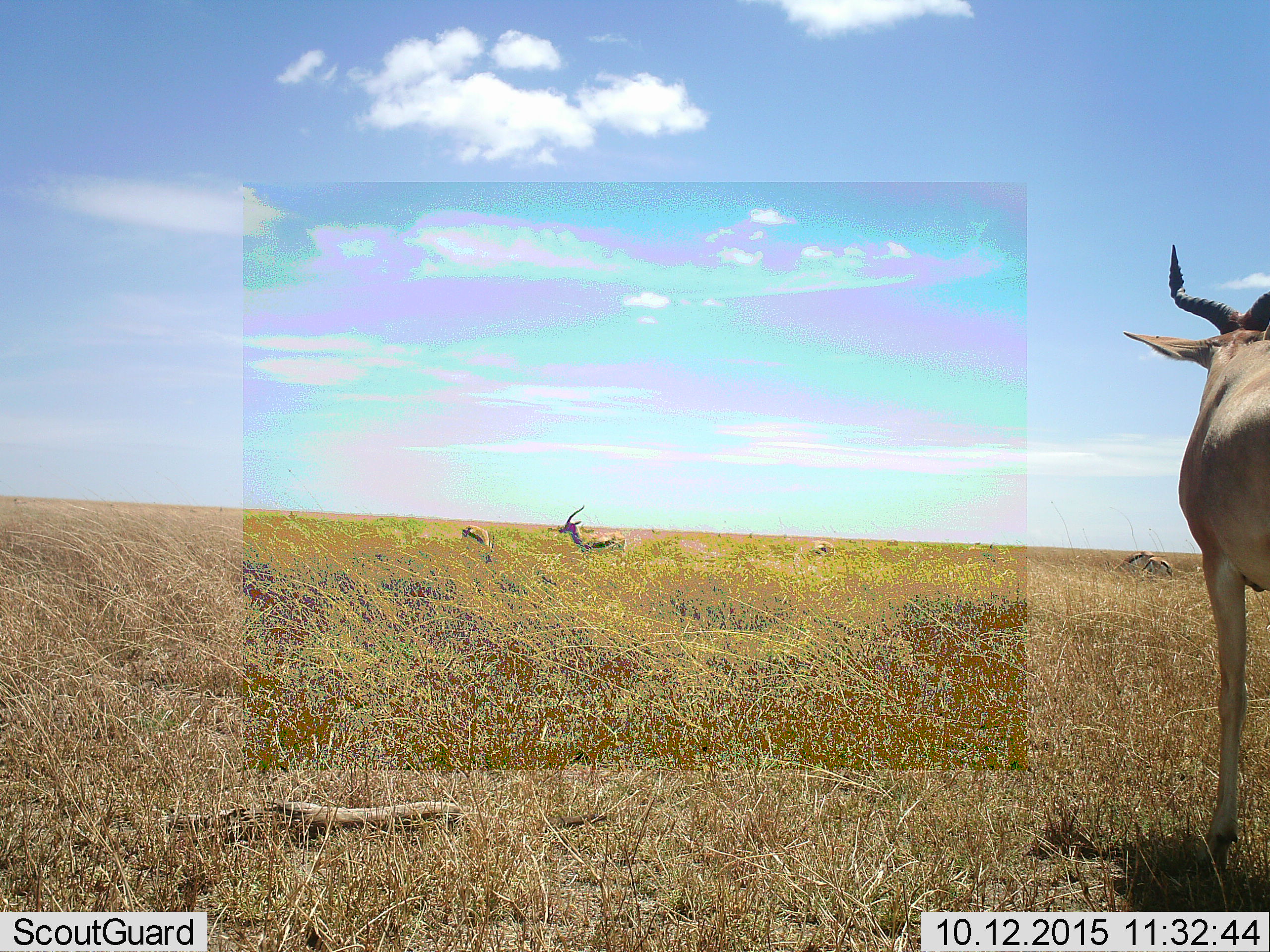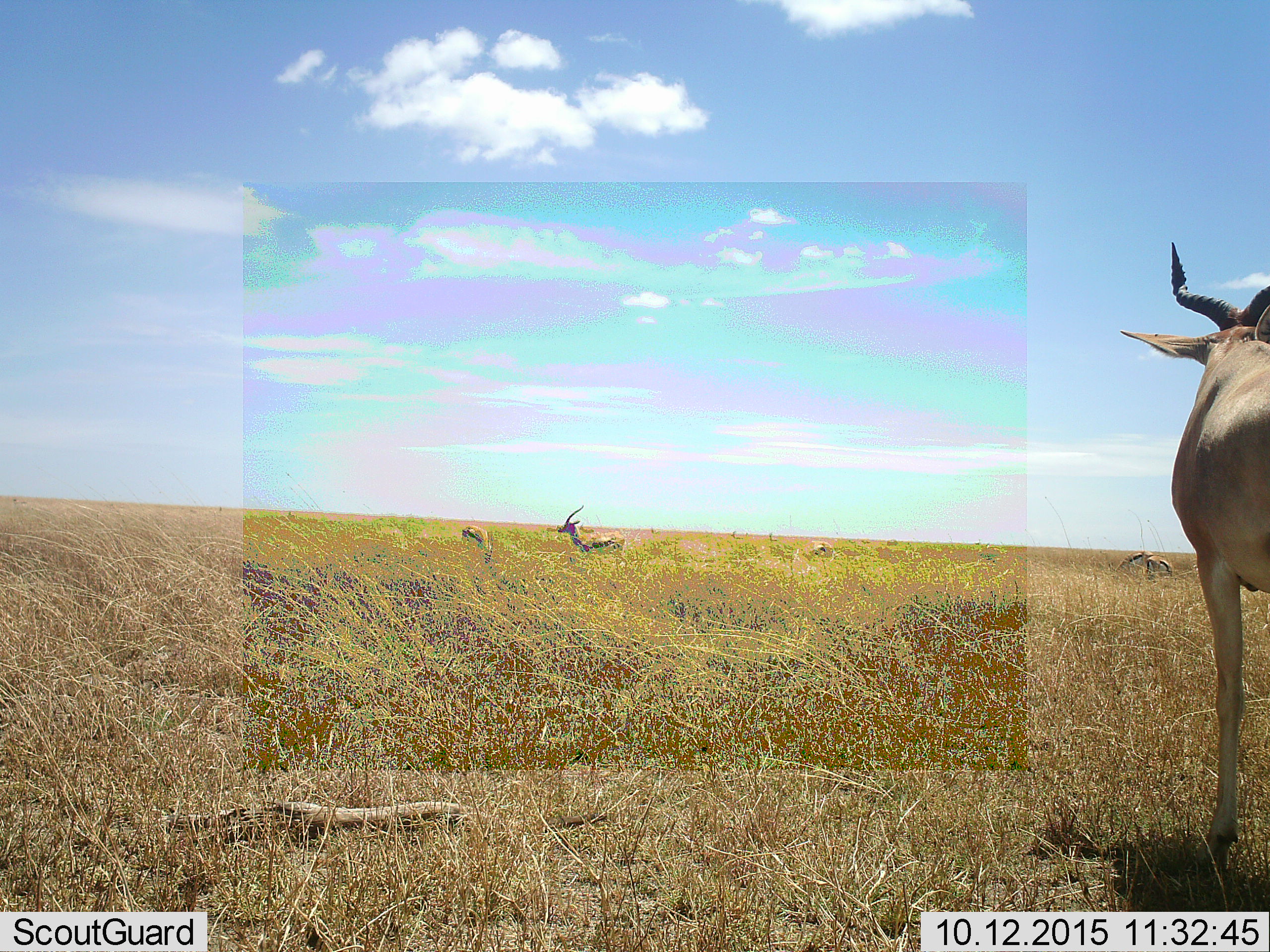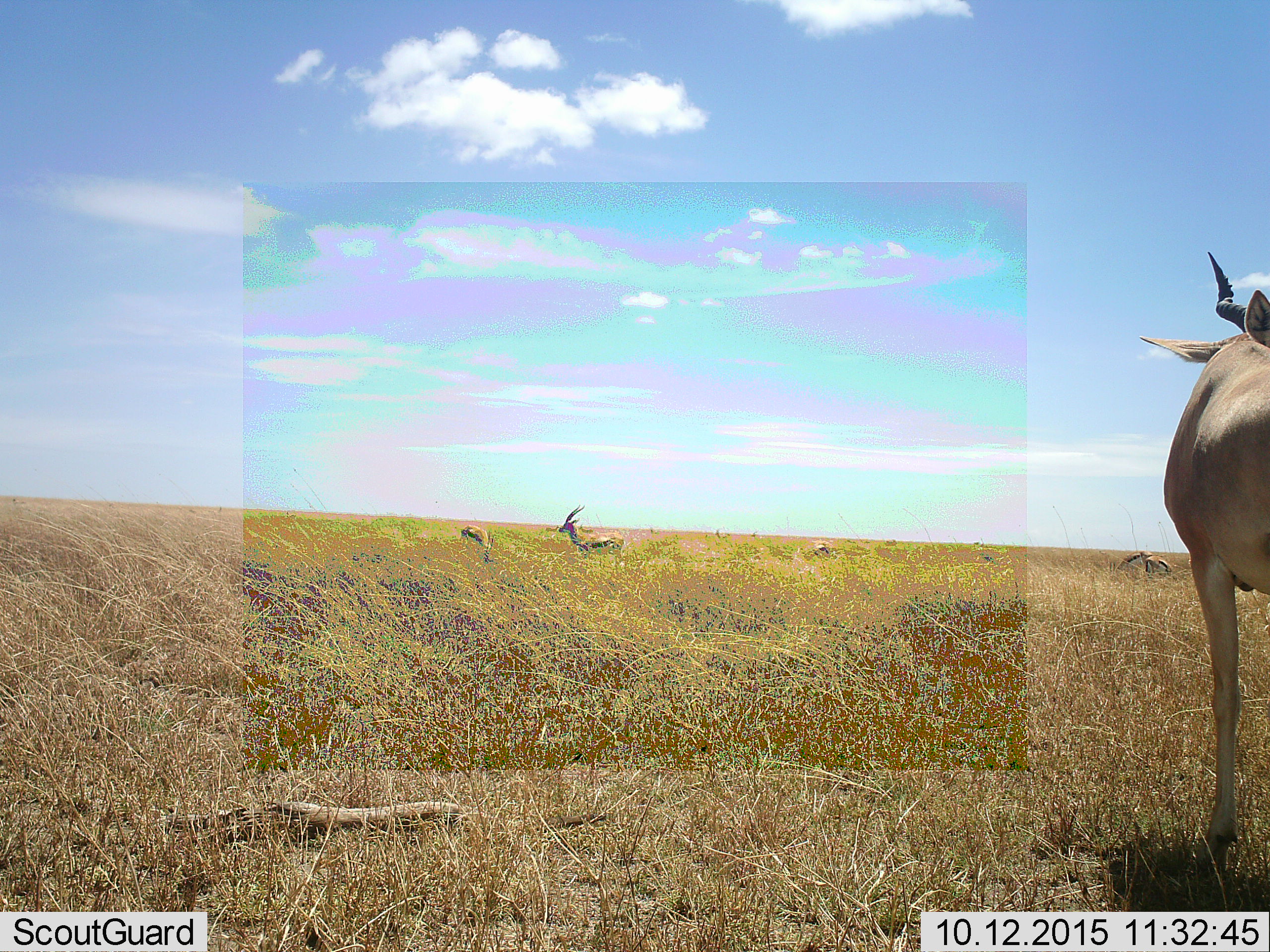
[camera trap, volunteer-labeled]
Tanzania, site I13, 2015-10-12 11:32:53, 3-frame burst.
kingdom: Animalia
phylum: Chordata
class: Mammalia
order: Artiodactyla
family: Bovidae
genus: Eudorcas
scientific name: Eudorcas thomsonii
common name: thomson's gazelle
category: gazellethomsons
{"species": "gazellethomsons (thomson's gazelle) (Eudorcas thomsonii)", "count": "6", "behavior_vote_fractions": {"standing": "75%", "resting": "0%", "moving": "12%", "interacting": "0%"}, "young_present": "0%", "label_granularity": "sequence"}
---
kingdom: Animalia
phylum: Chordata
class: Mammalia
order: Artiodactyla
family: Bovidae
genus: Alcelaphus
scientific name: Alcelaphus buselaphus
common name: hartebeest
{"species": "hartebeest (Alcelaphus buselaphus)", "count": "1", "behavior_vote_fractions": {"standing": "100%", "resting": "0%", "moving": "0%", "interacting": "0%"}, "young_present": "0%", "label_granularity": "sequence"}